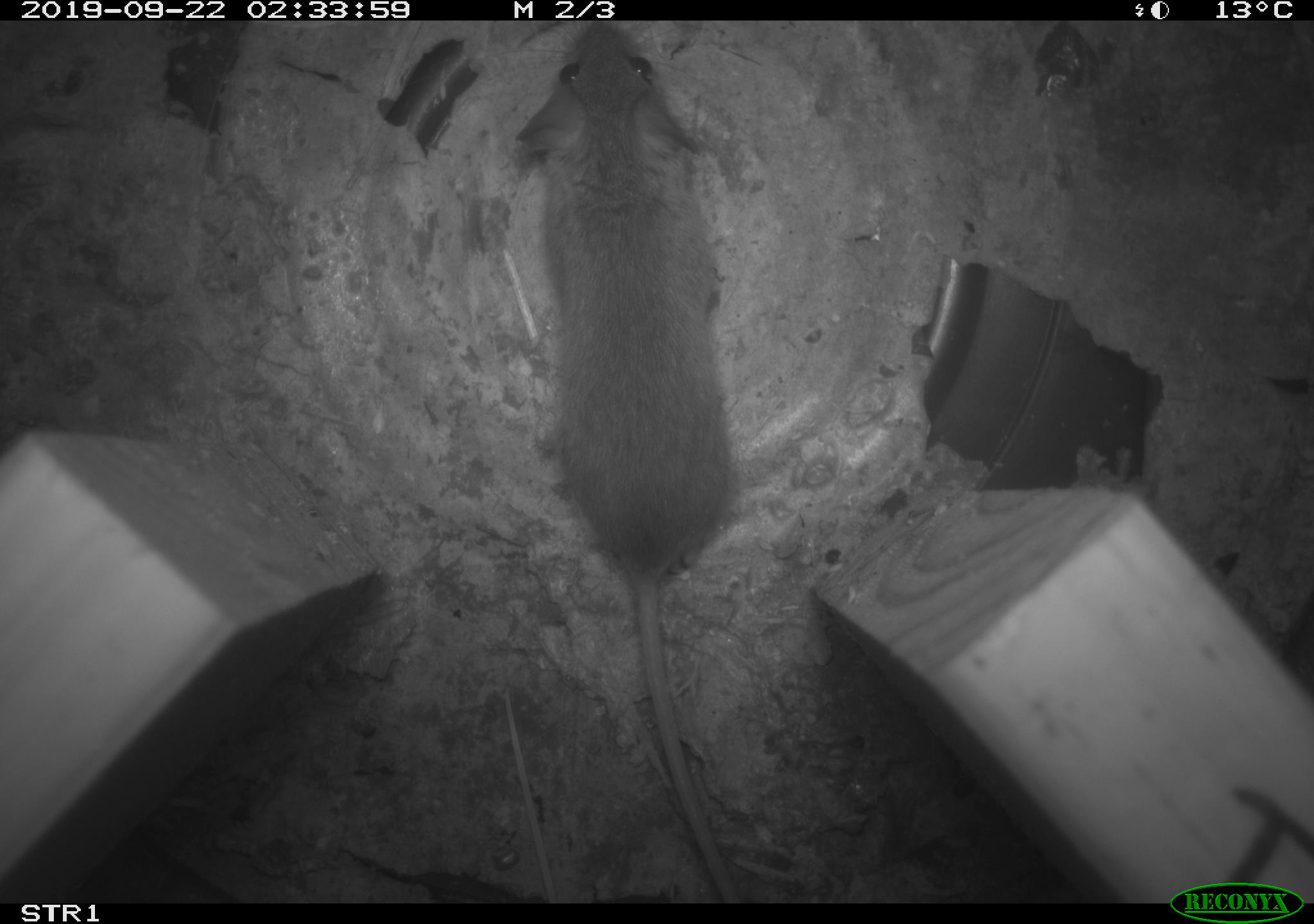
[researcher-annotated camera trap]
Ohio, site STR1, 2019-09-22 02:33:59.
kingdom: Animalia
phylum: Chordata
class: Mammalia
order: Rodentia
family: Cricetidae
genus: Peromyscus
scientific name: Peromyscus leucopus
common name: white-footed mouse